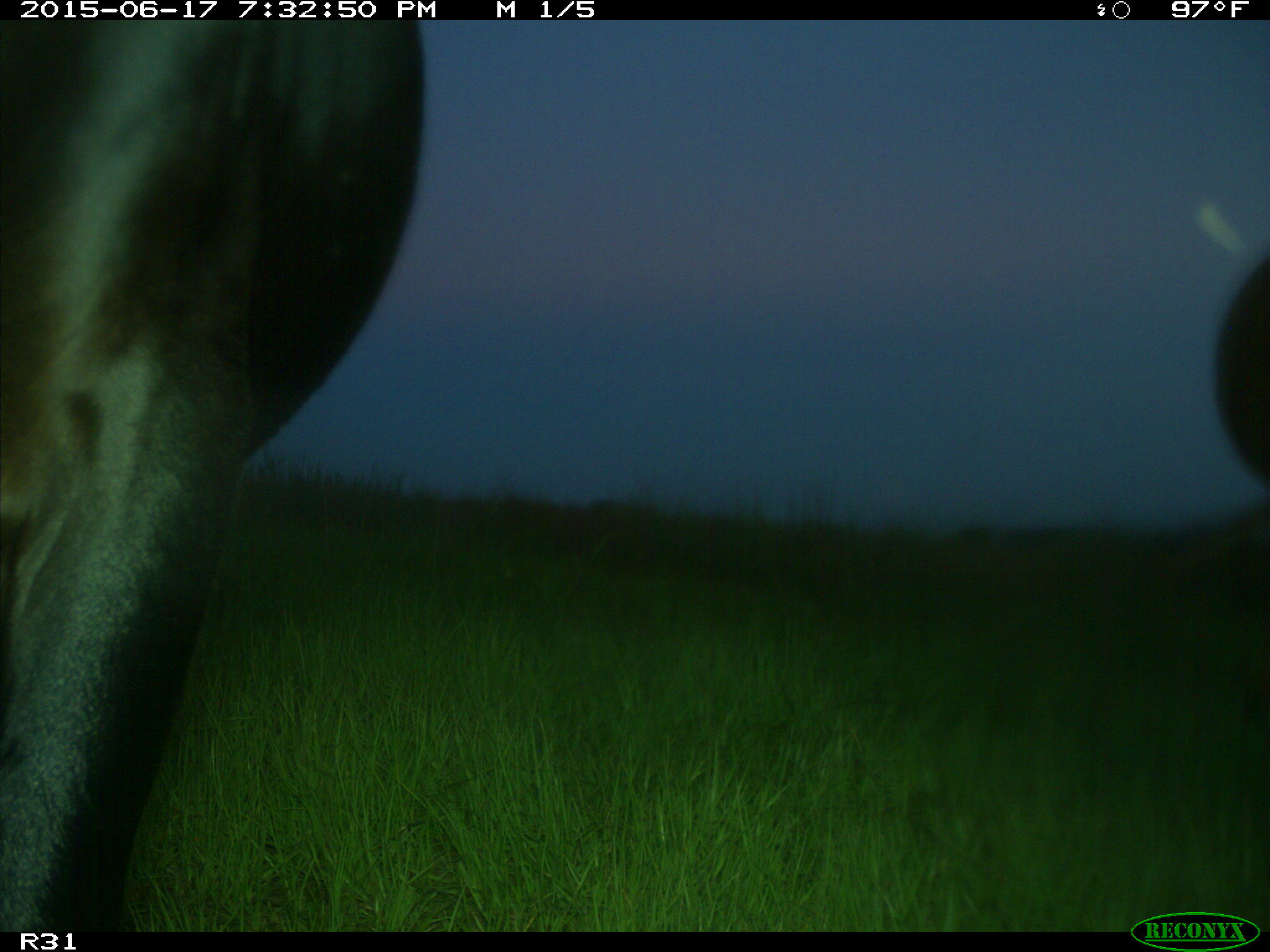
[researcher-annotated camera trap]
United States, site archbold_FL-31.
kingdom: Animalia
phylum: Chordata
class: Mammalia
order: Artiodactyla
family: Bovidae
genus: Bos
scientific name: Bos taurus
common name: domestic cow